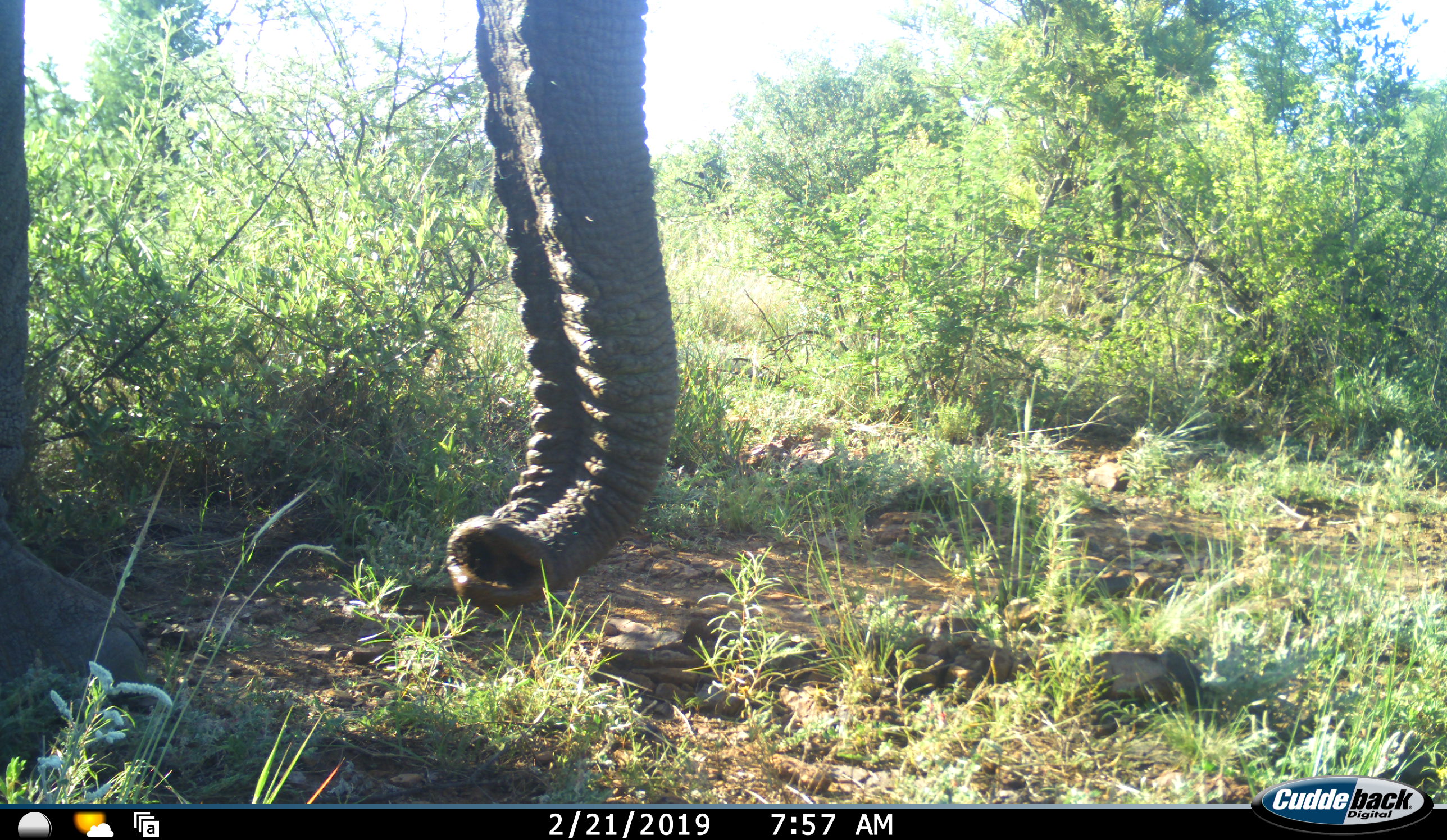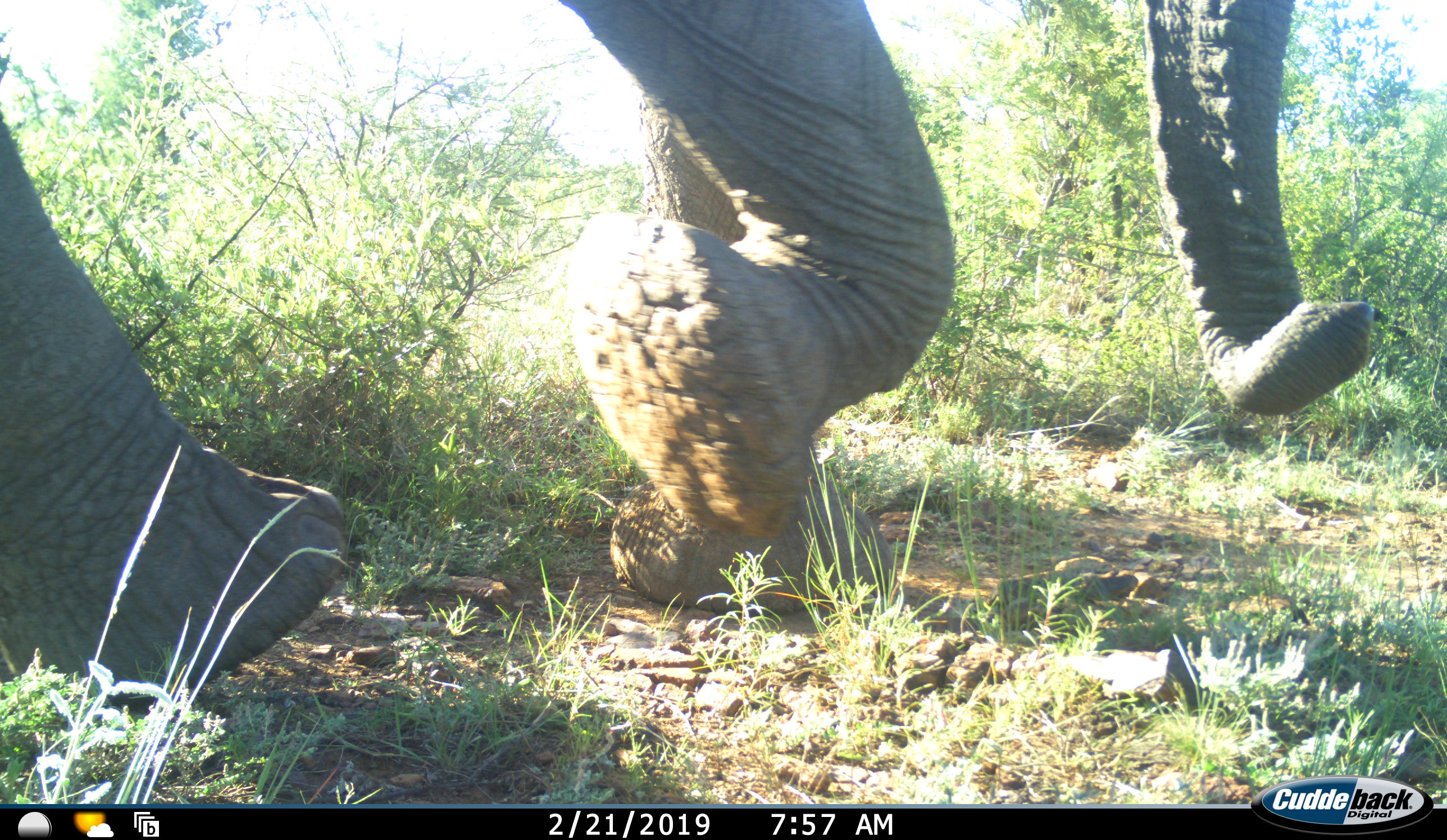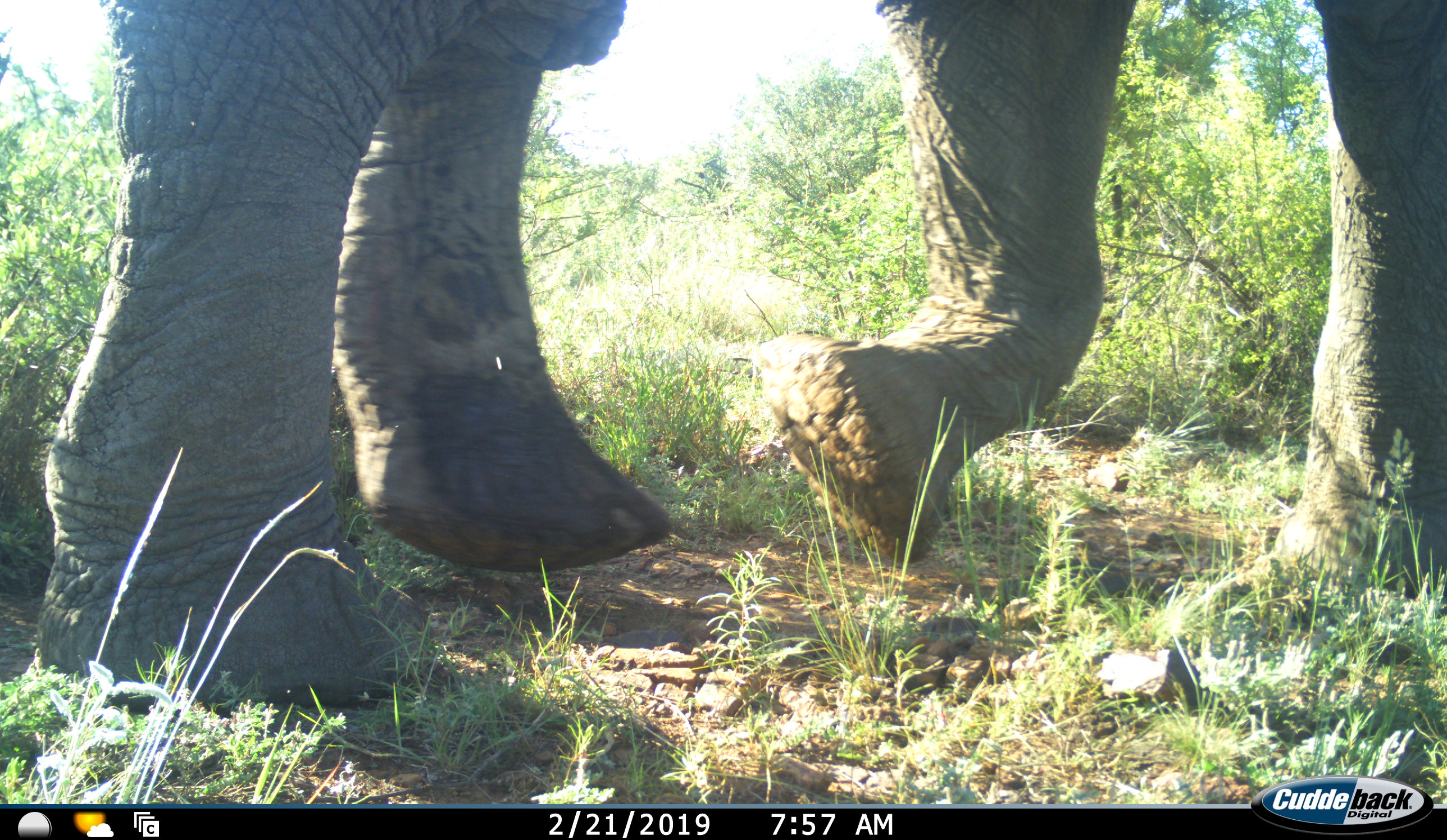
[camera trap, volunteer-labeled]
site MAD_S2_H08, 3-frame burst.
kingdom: Animalia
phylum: Chordata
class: Mammalia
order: Proboscidea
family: Elephantidae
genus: Loxodonta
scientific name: Loxodonta africana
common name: african bush elephant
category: elephant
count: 1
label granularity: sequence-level